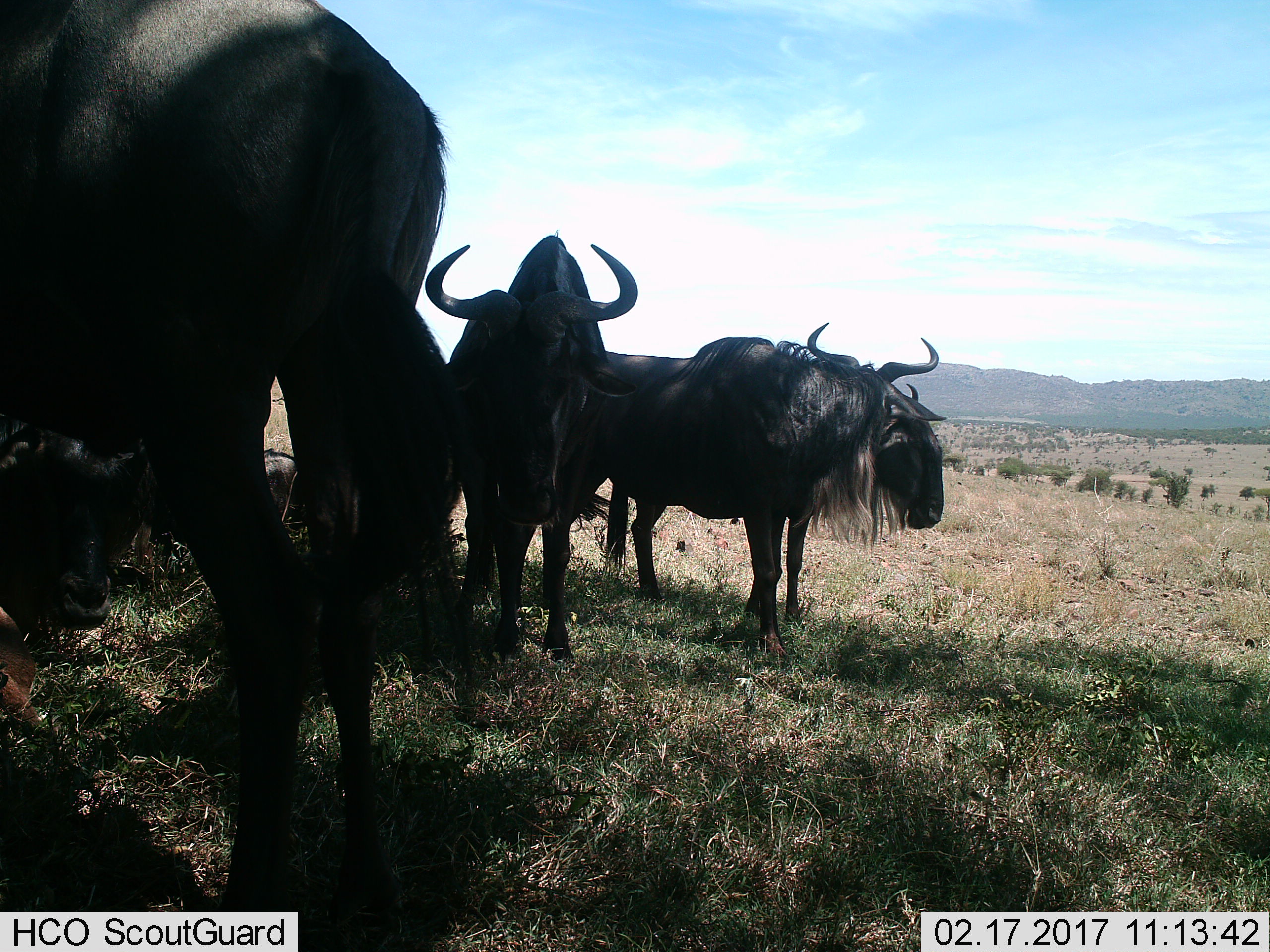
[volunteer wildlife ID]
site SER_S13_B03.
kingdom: Animalia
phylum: Chordata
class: Mammalia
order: Artiodactyla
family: Bovidae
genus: Connochaetes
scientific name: Connochaetes taurinus taurinus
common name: blue wildebeest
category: wildebeestblue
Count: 5.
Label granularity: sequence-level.